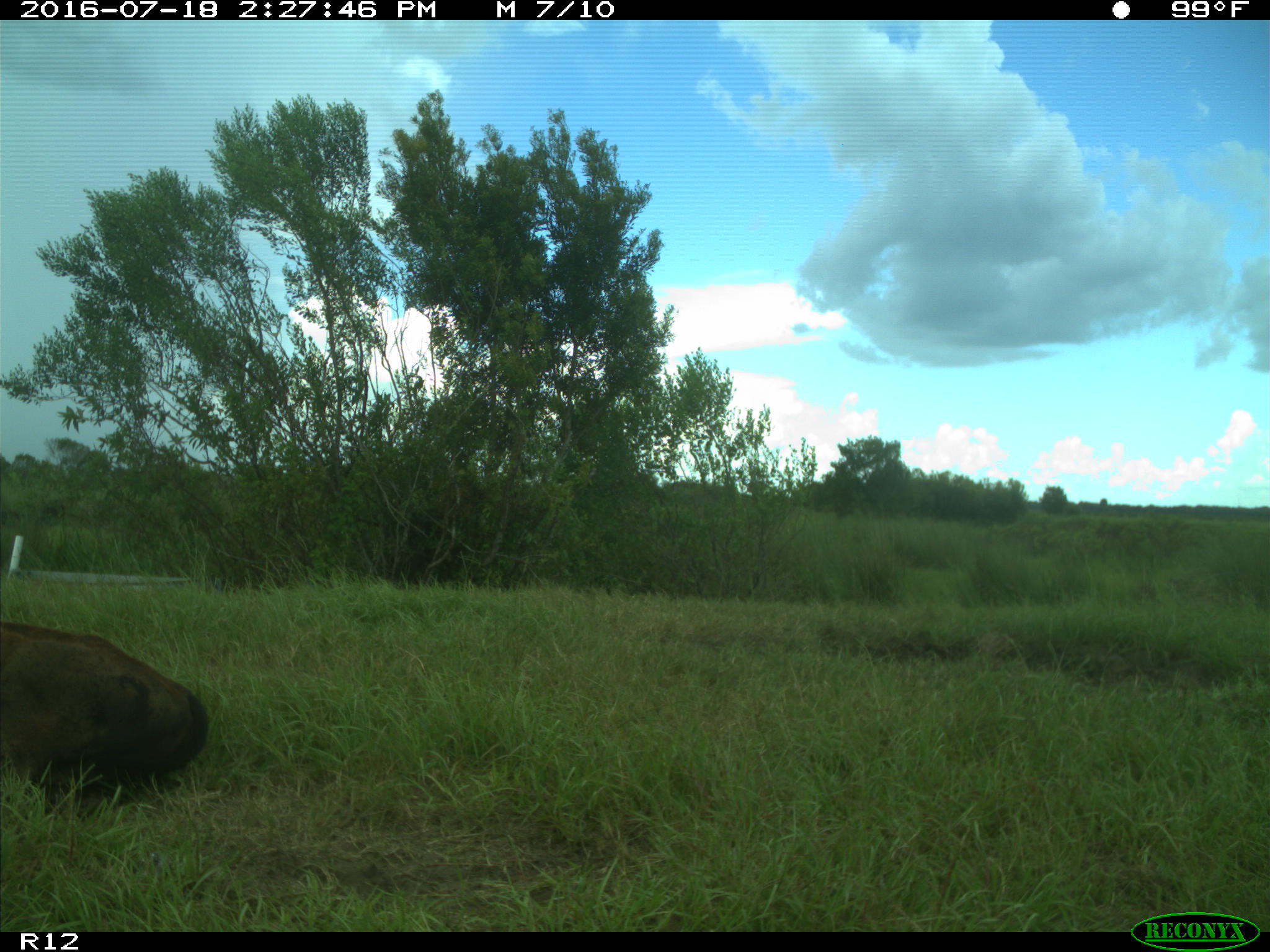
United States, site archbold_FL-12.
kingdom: Animalia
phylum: Chordata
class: Mammalia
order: Artiodactyla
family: Bovidae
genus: Bos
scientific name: Bos taurus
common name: domestic cow